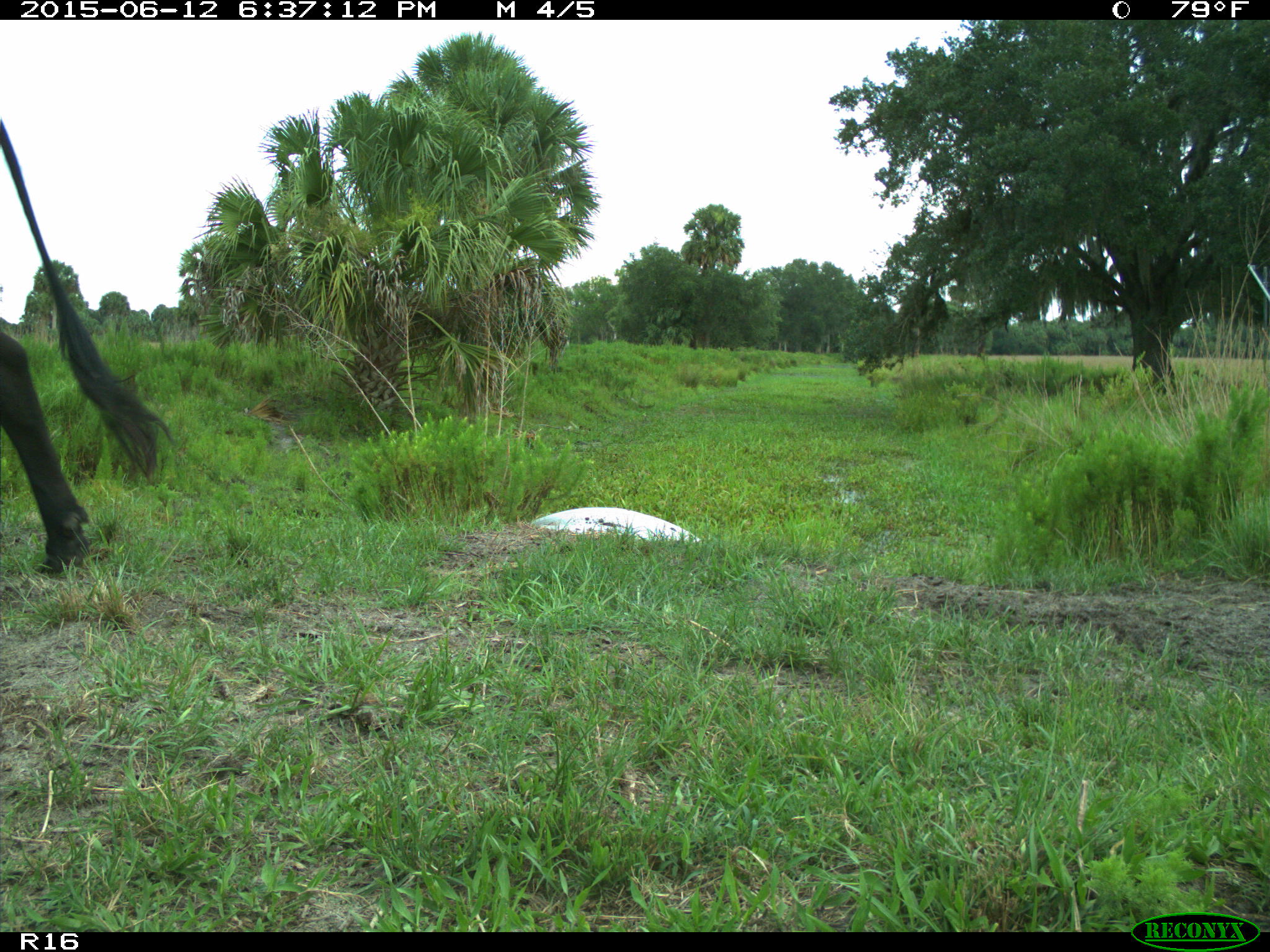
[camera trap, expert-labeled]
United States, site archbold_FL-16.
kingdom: Animalia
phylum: Chordata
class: Mammalia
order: Artiodactyla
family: Bovidae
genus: Bos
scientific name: Bos taurus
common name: domestic cow